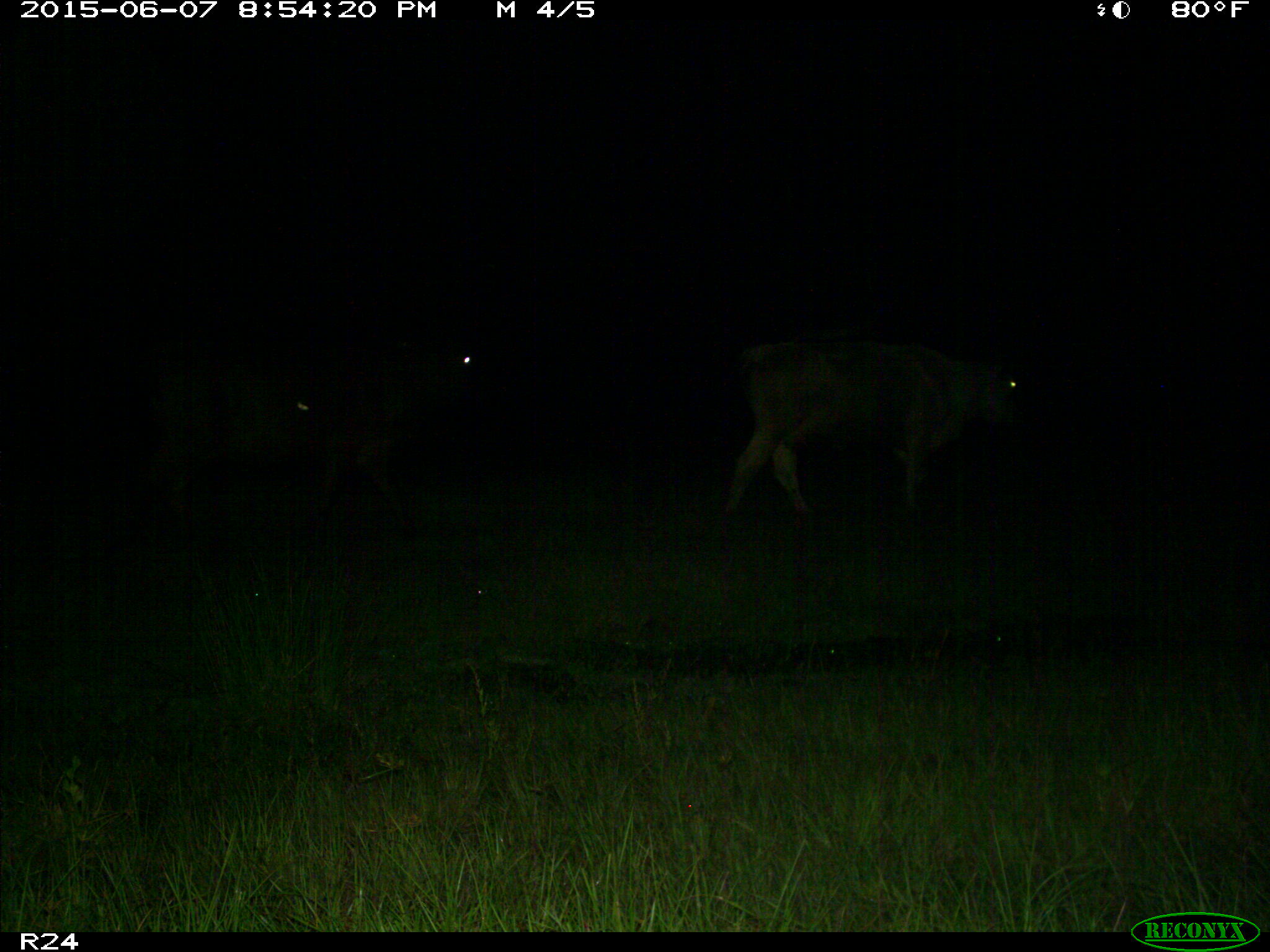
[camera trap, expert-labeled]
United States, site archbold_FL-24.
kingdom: Animalia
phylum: Chordata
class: Mammalia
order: Artiodactyla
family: Bovidae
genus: Bos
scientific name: Bos taurus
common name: domestic cow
Bos taurus (domestic cow).